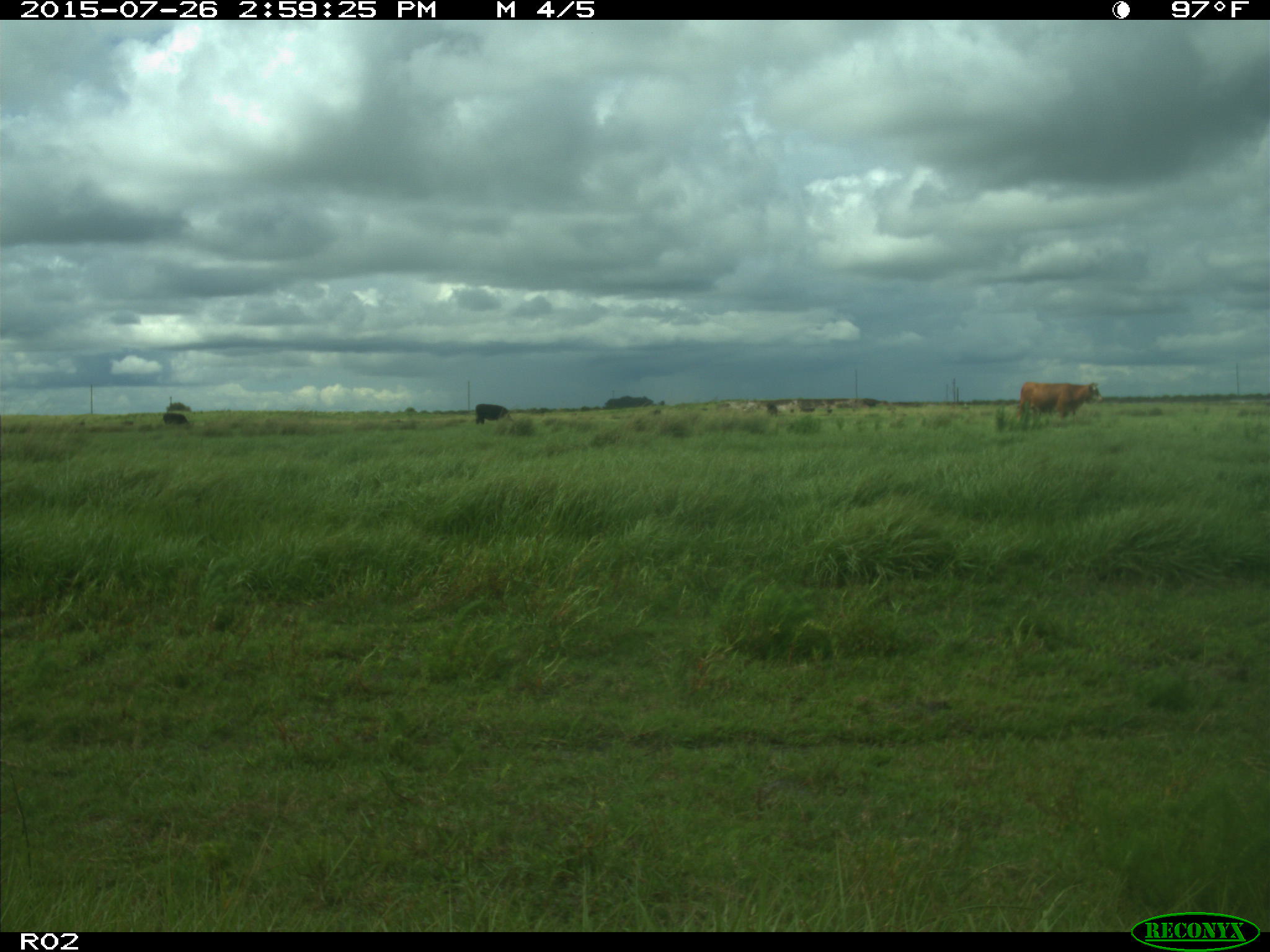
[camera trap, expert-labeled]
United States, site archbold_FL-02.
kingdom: Animalia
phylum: Chordata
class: Mammalia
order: Artiodactyla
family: Bovidae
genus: Bos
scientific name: Bos taurus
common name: domestic cow